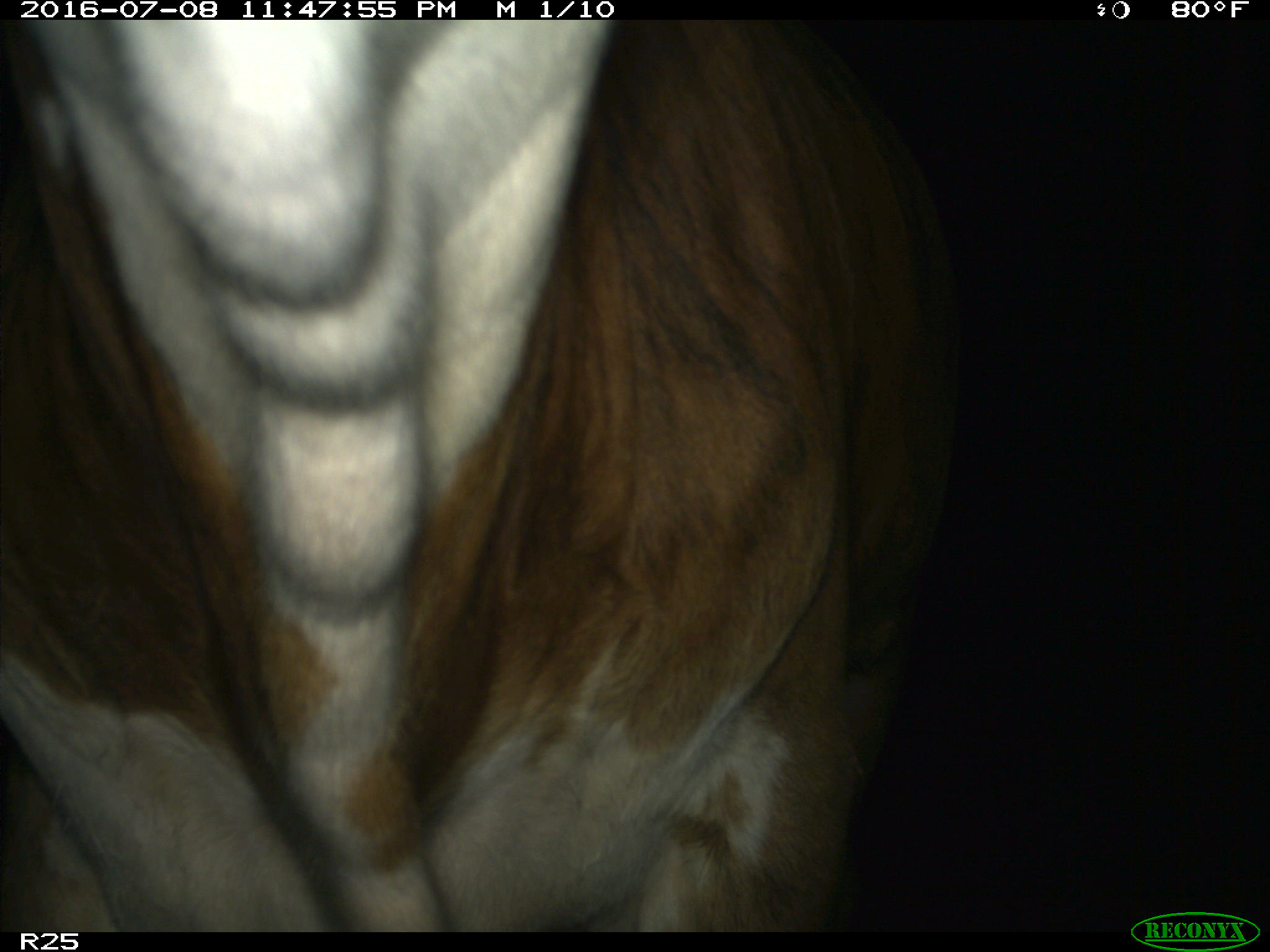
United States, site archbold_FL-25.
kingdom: Animalia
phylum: Chordata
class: Mammalia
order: Artiodactyla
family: Bovidae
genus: Bos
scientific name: Bos taurus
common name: domestic cow